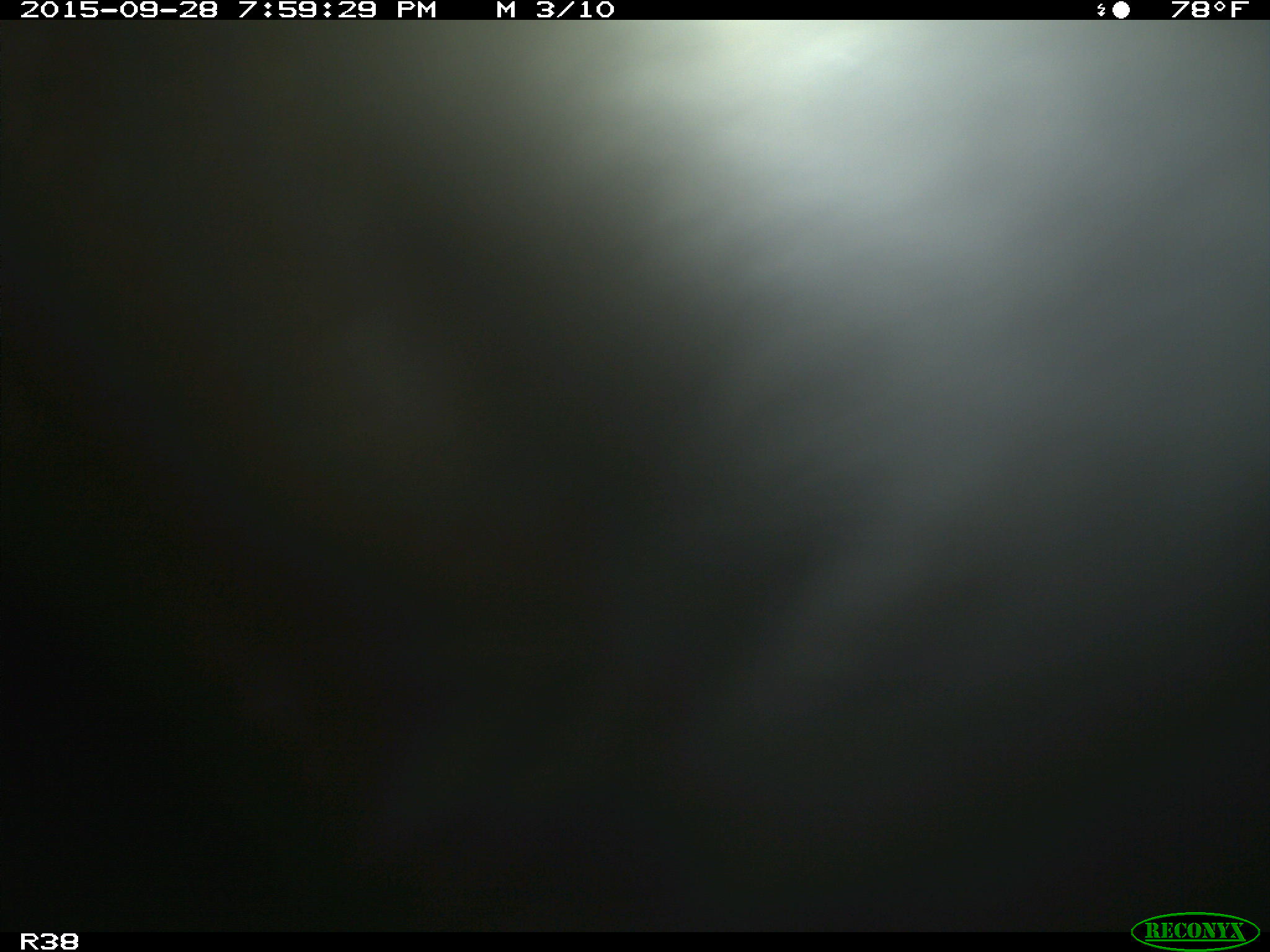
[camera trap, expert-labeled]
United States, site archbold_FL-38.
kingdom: Animalia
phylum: Chordata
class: Mammalia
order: Artiodactyla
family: Bovidae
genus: Bos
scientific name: Bos taurus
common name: domestic cow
Bos taurus (domestic cow).